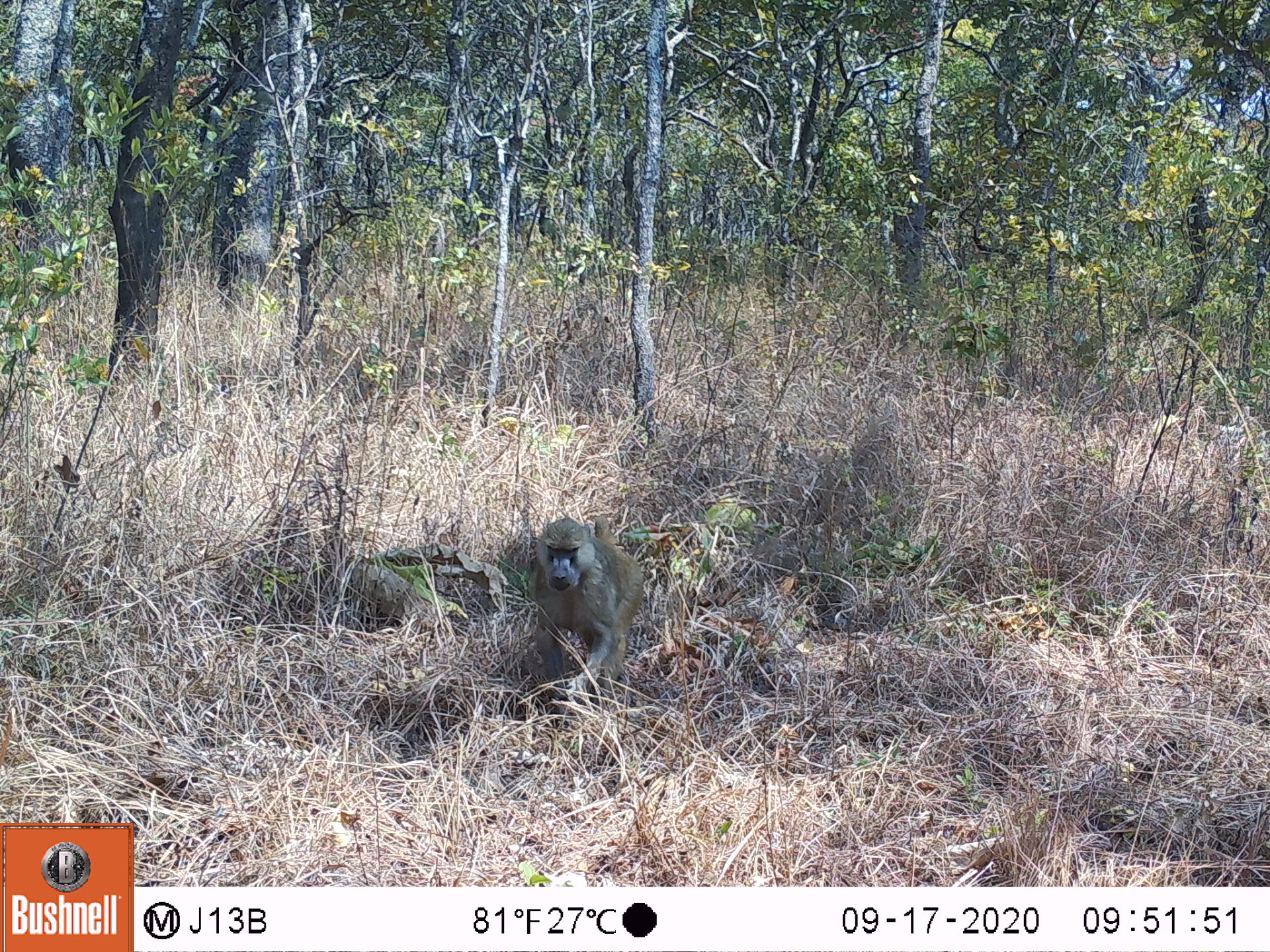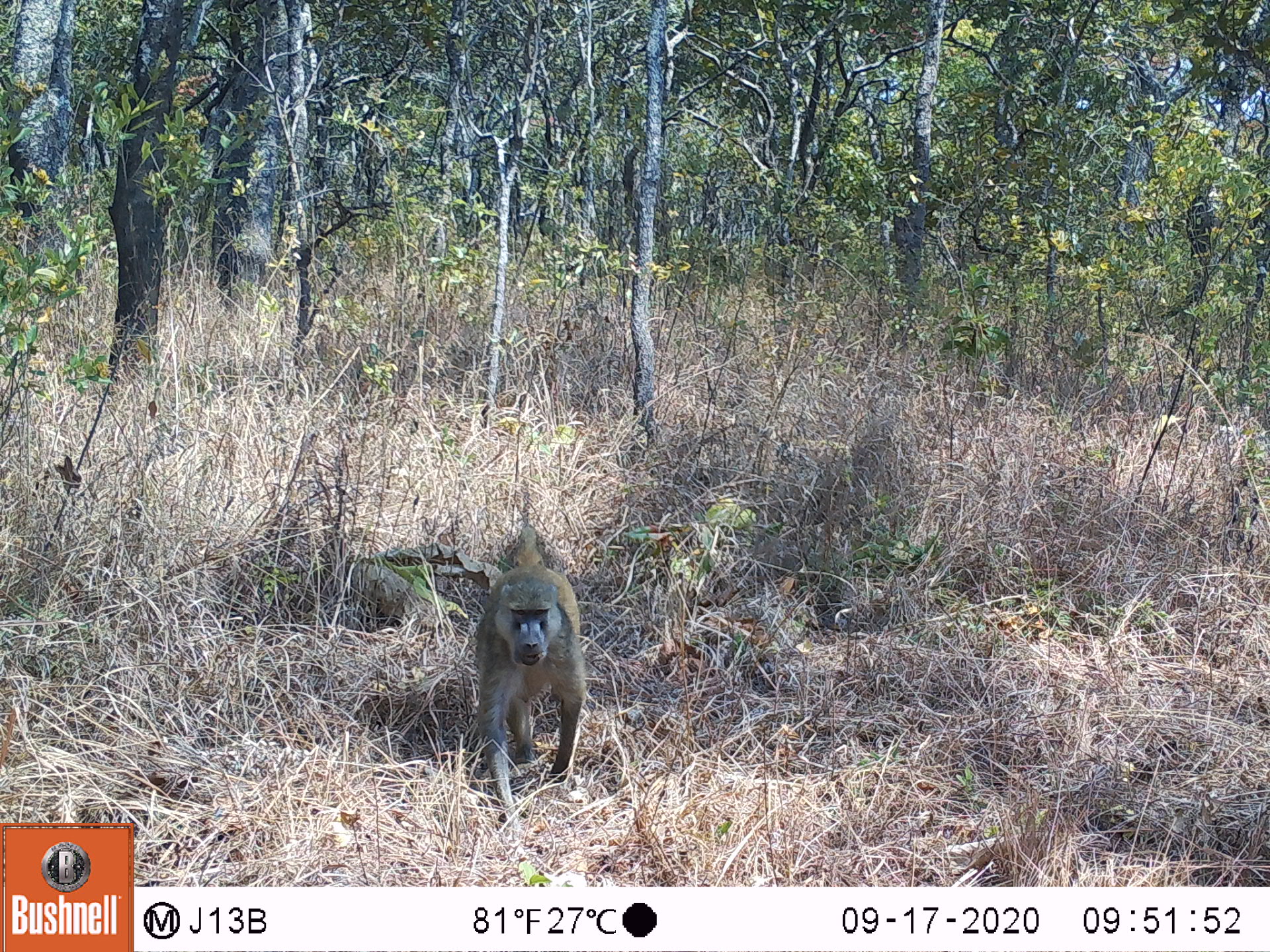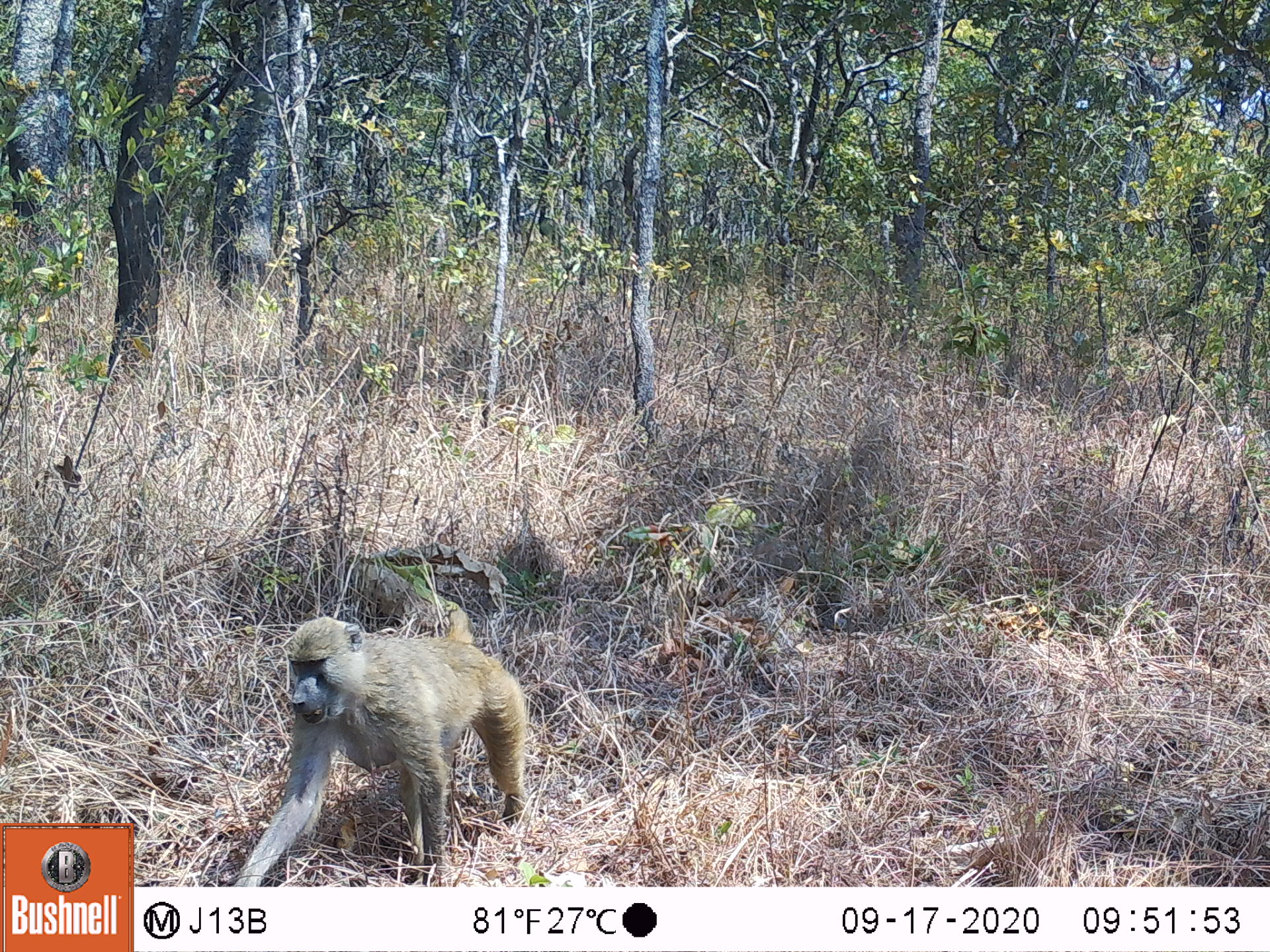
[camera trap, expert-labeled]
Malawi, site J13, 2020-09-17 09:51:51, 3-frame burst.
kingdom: Animalia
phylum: Chordata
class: Mammalia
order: Primates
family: Cercopithecidae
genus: Papio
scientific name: Papio cynocephalus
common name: yellow baboon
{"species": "yellow baboon (Papio cynocephalus)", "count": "1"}